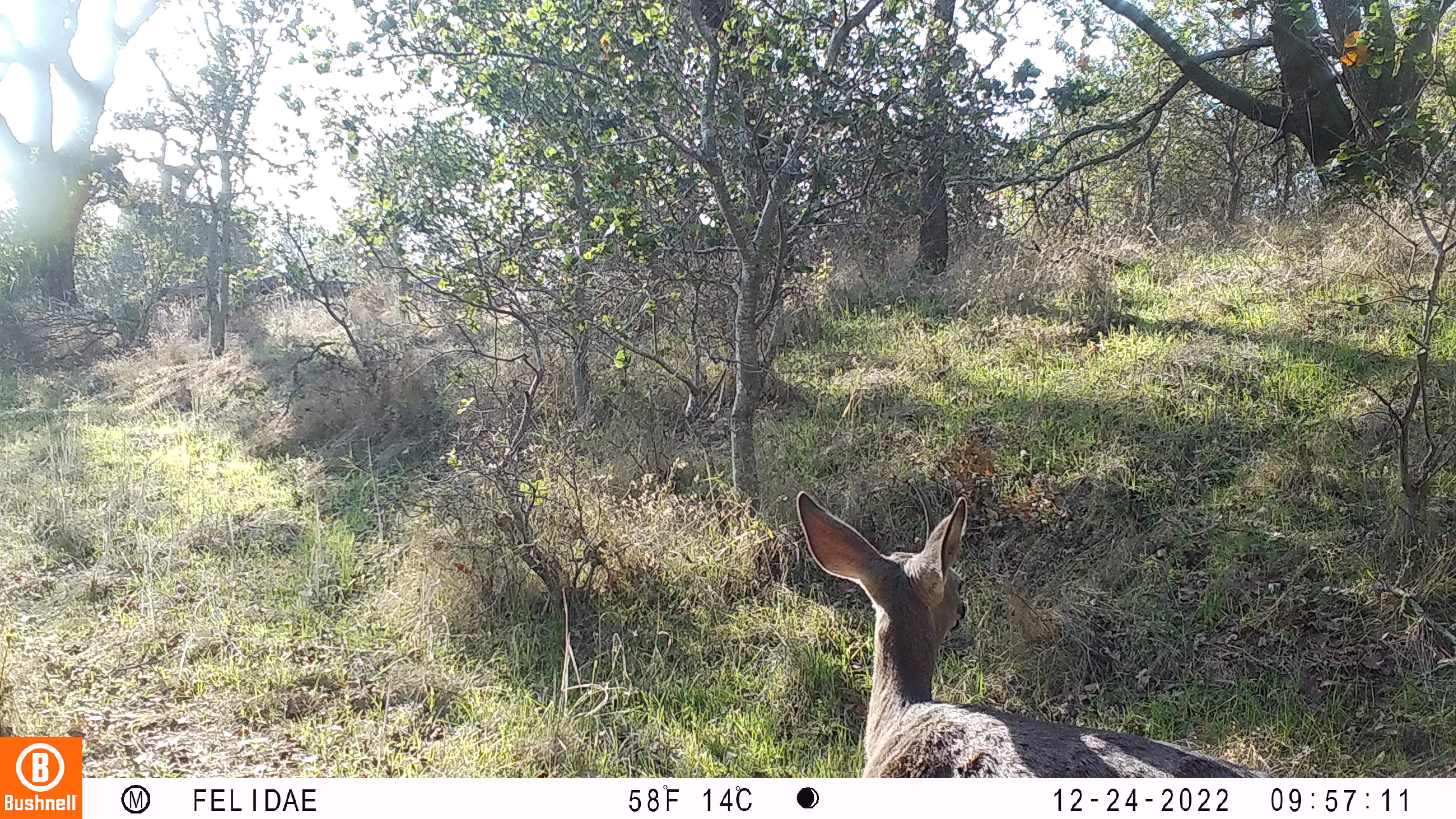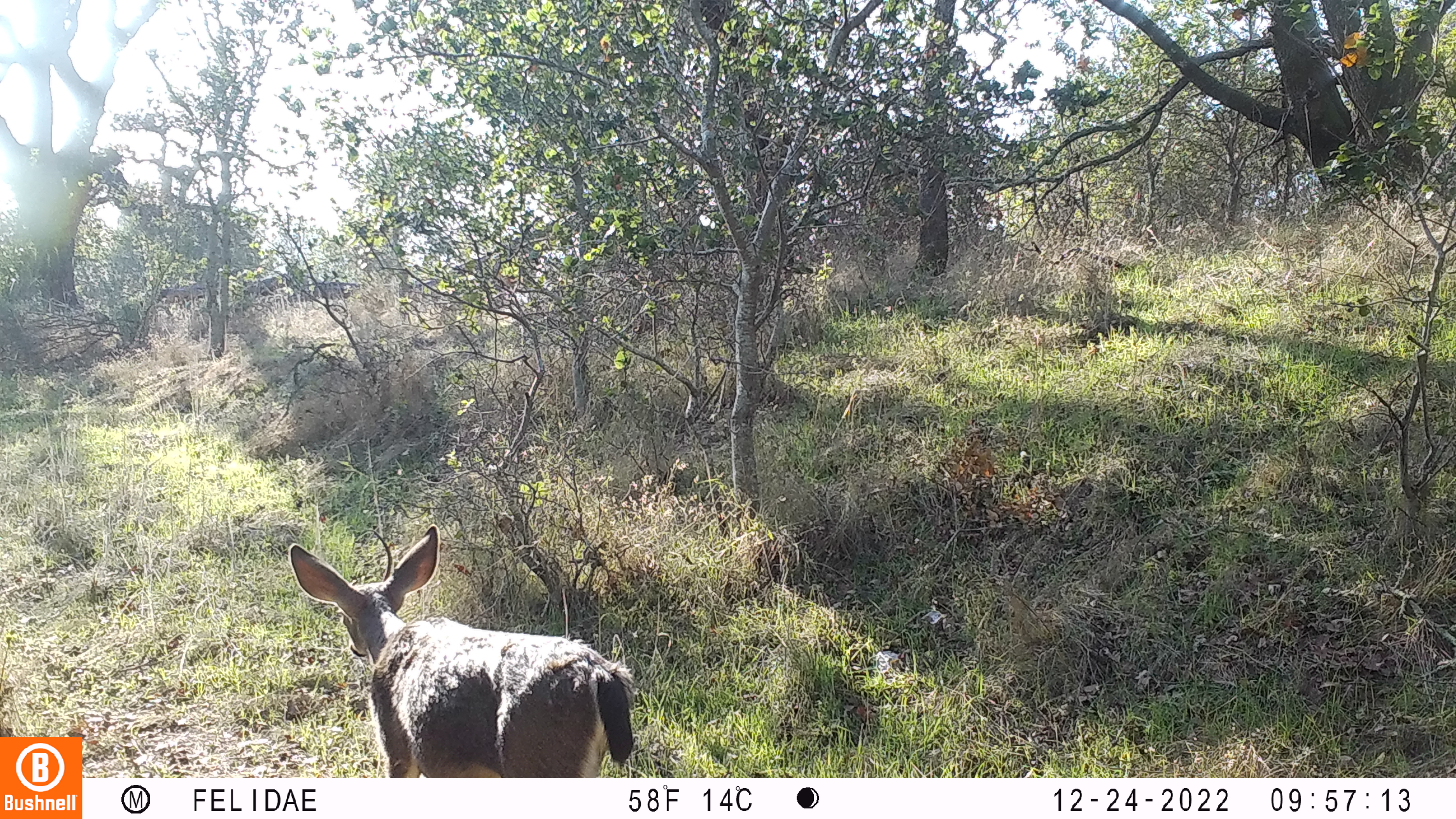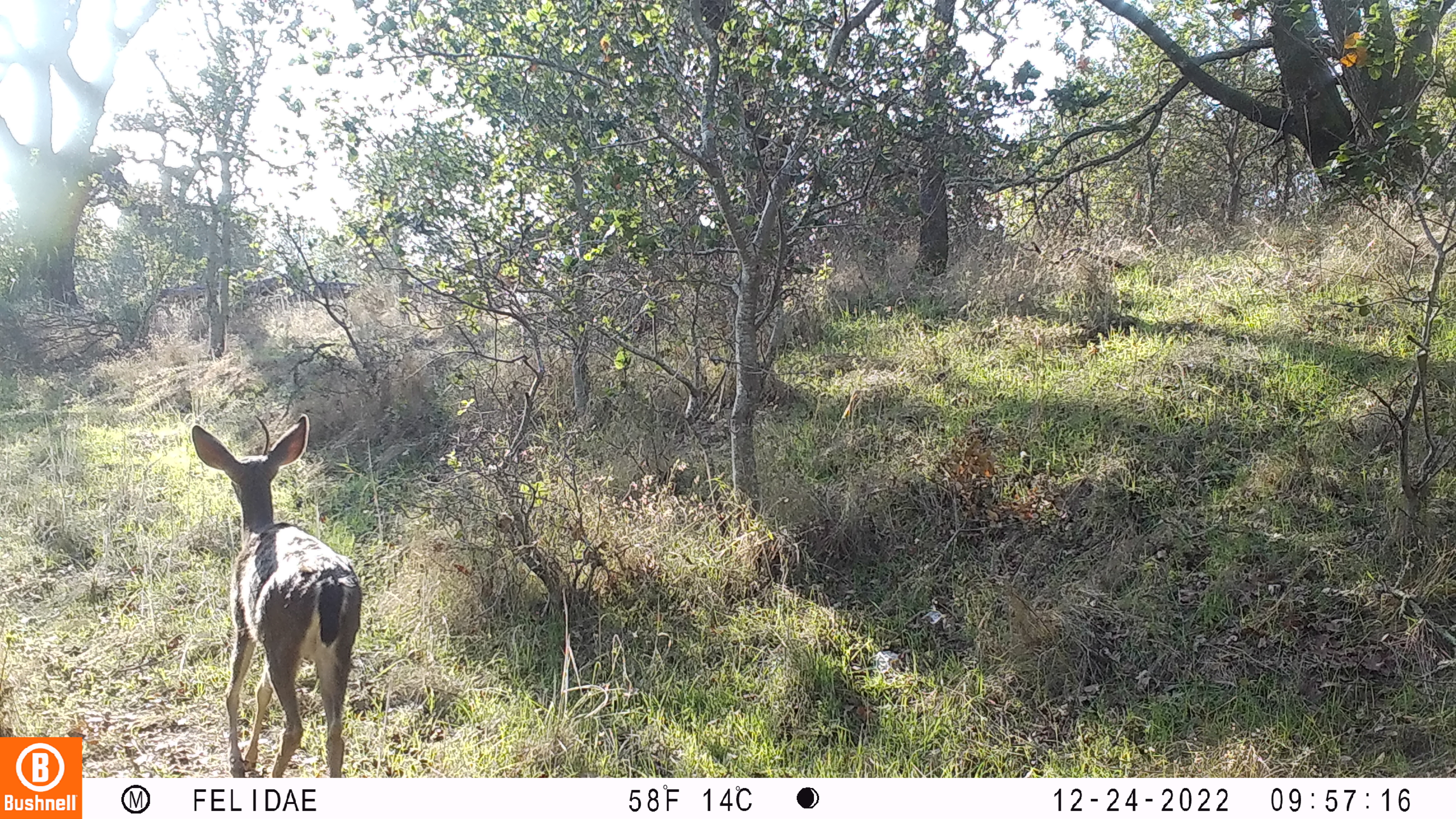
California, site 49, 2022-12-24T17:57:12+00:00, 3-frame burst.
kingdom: Animalia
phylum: Chordata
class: Mammalia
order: Artiodactyla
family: Cervidae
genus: Odocoileus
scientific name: Odocoileus hemionus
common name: mule deer